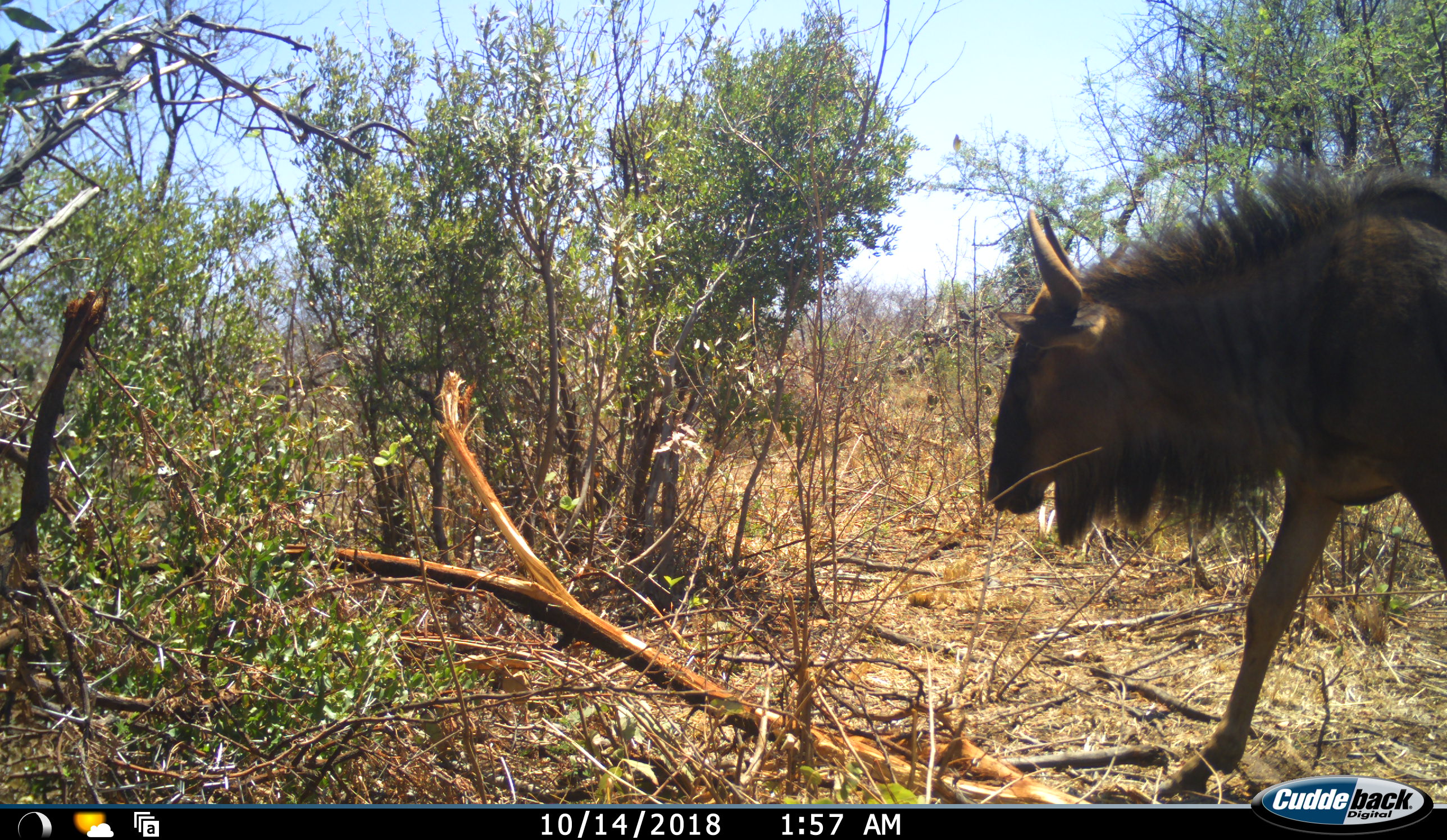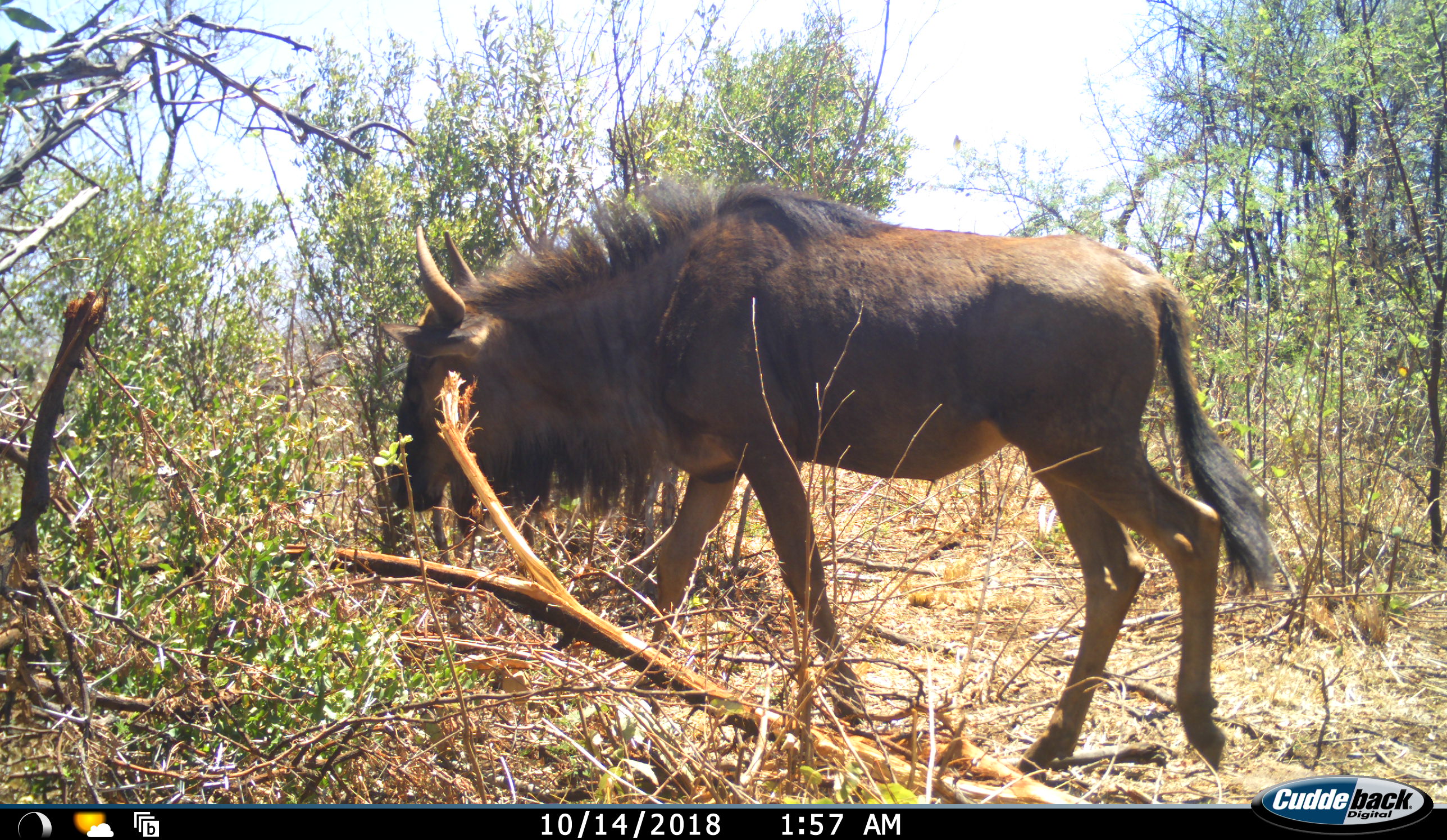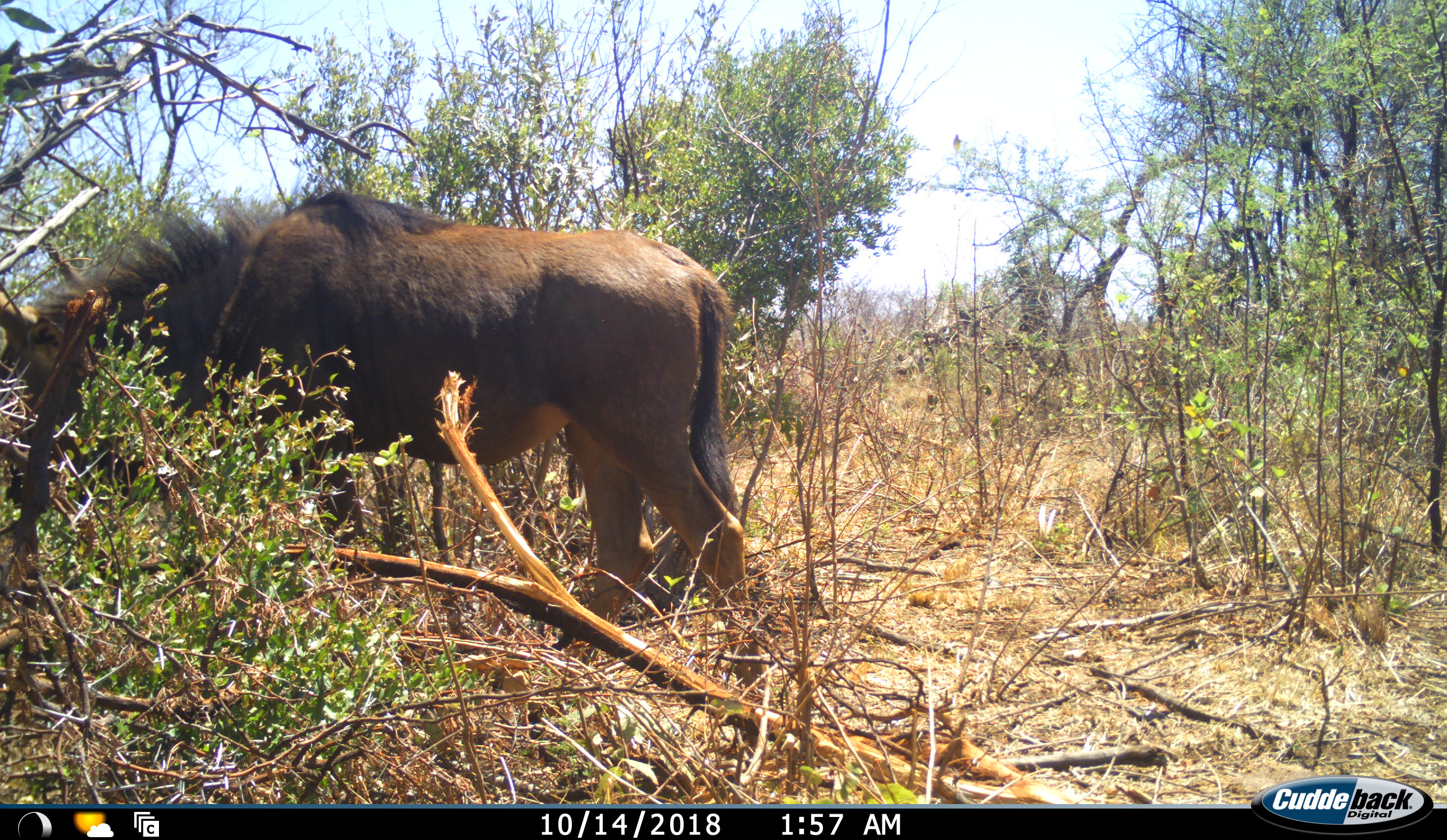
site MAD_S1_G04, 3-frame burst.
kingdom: Animalia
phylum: Chordata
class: Mammalia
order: Artiodactyla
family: Bovidae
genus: Connochaetes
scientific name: Connochaetes taurinus taurinus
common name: blue wildebeest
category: wildebeestblue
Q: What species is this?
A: Wildebeestblue (blue wildebeest) (Connochaetes taurinus taurinus).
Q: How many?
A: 1.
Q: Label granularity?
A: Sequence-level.